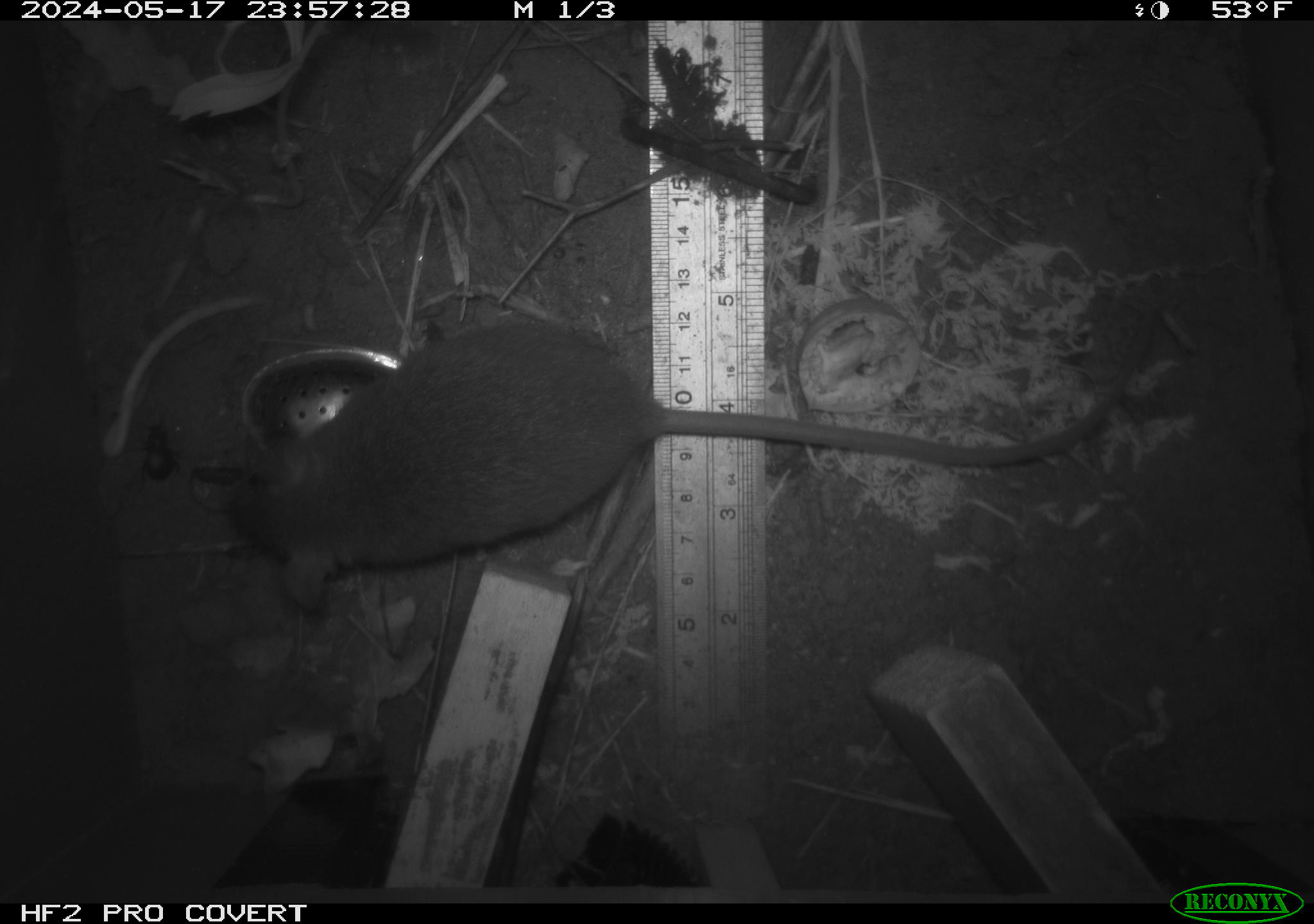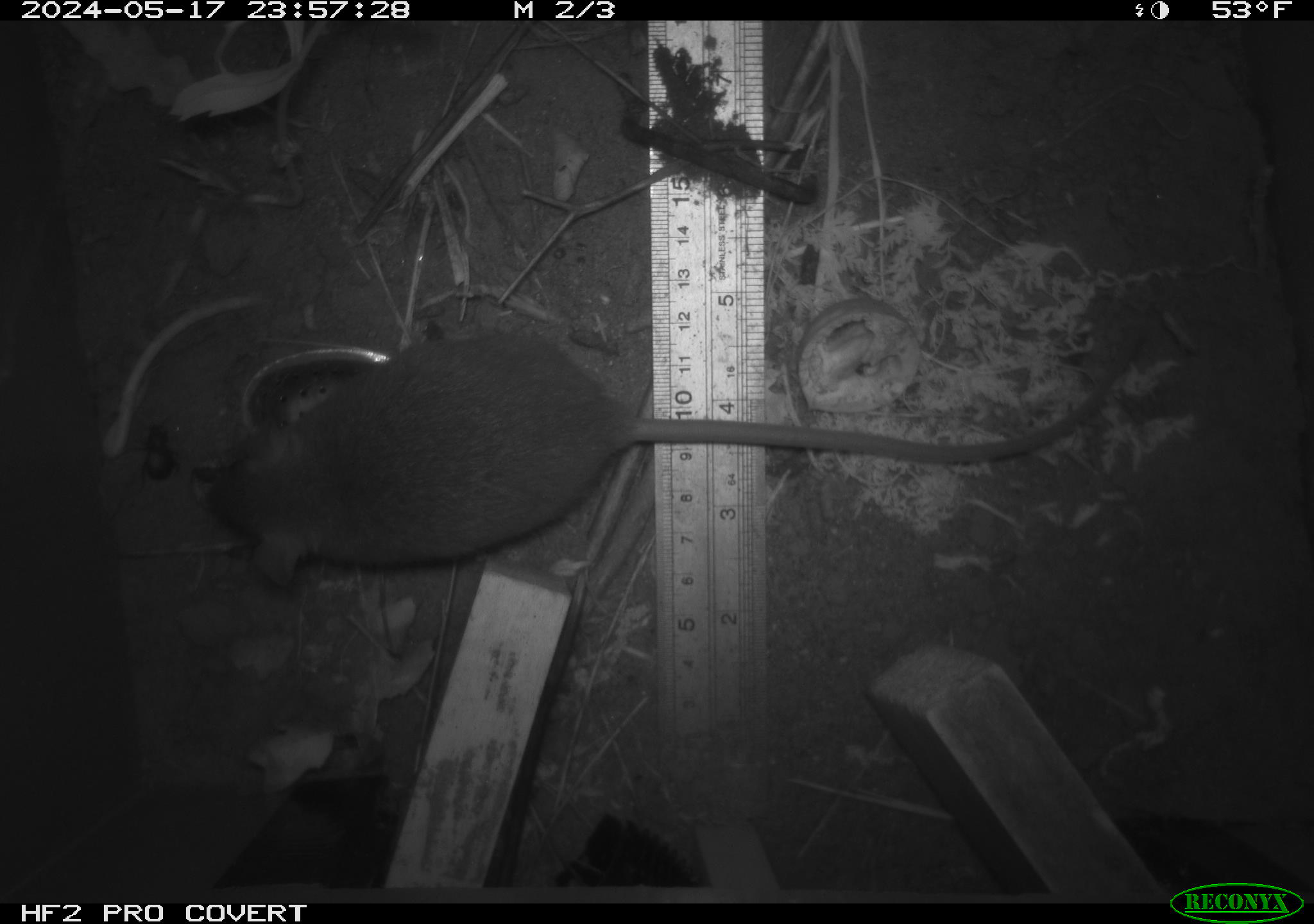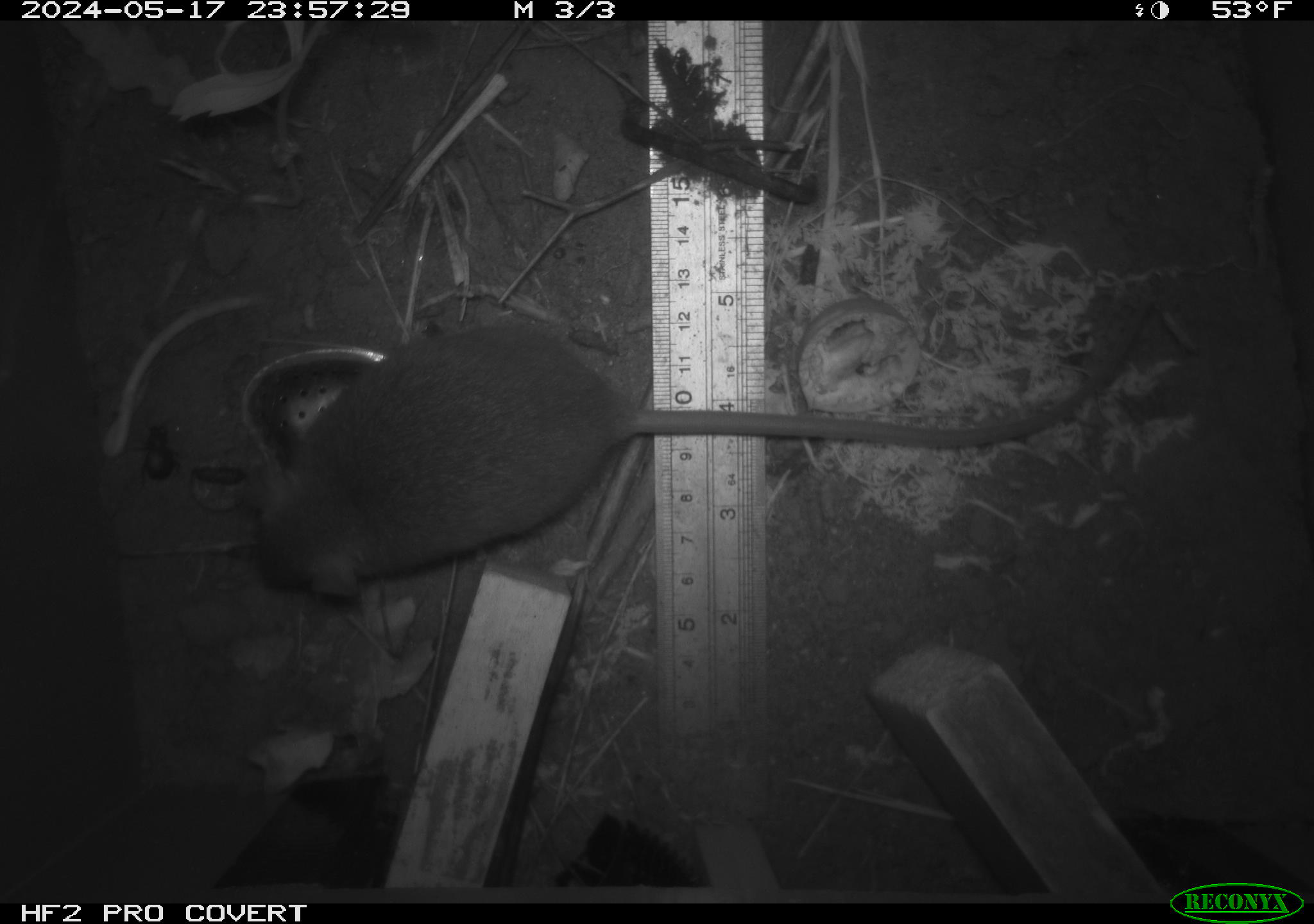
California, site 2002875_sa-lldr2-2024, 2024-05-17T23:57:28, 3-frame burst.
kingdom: Animalia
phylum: Chordata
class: Mammalia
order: Rodentia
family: Muridae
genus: Rattus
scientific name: Rattus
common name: rat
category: rattus species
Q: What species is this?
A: Rattus species (rat) (Rattus).